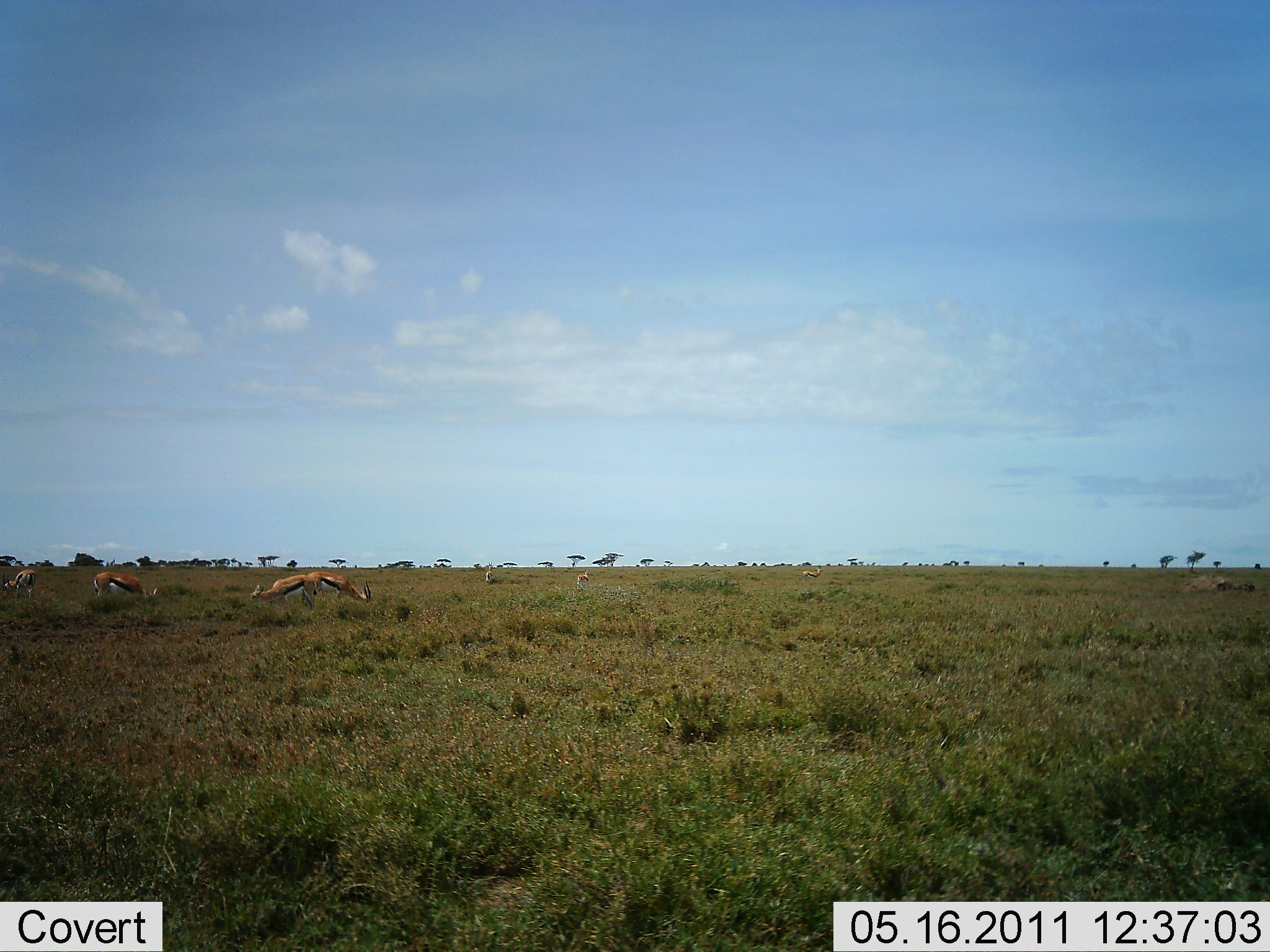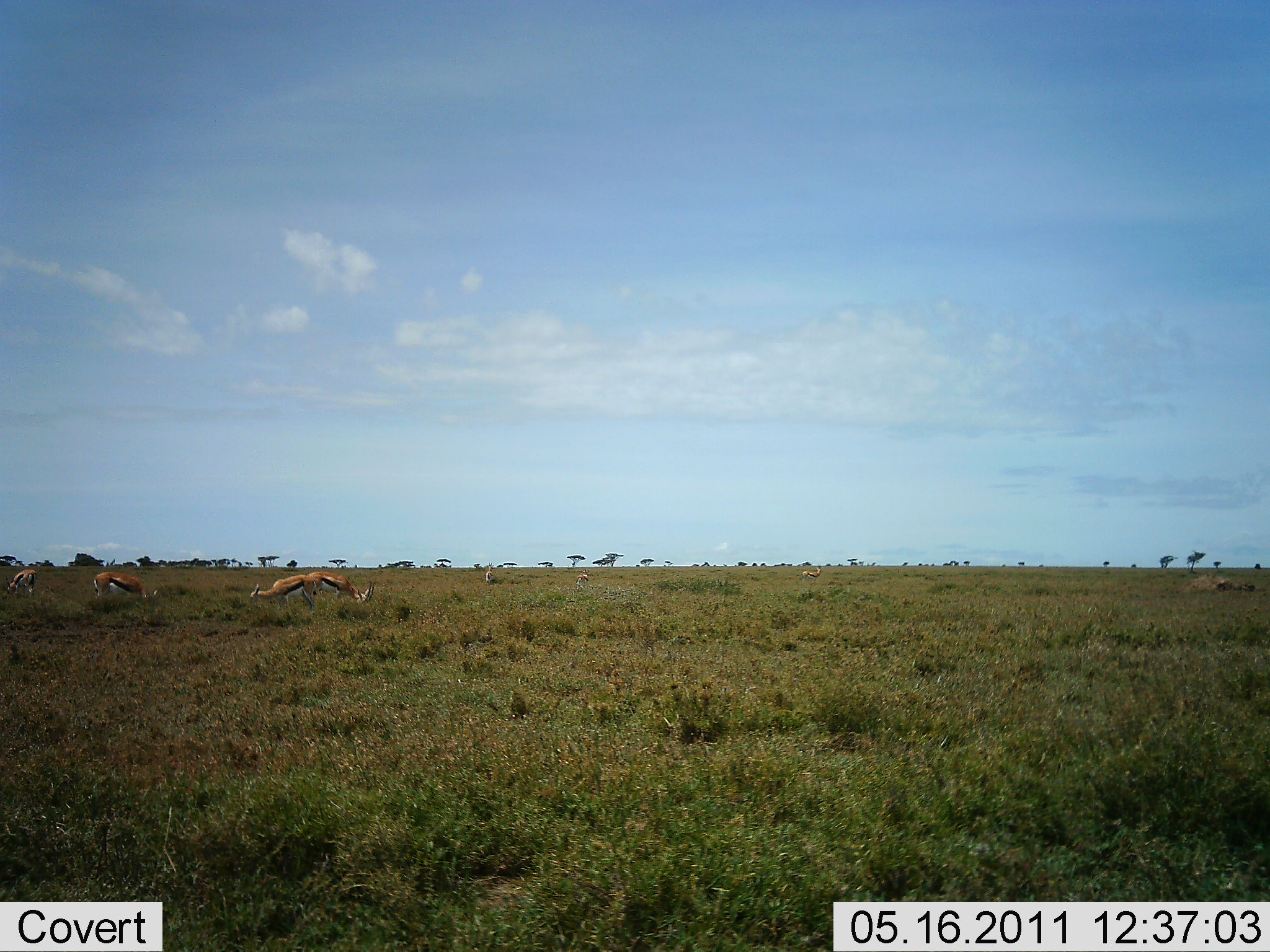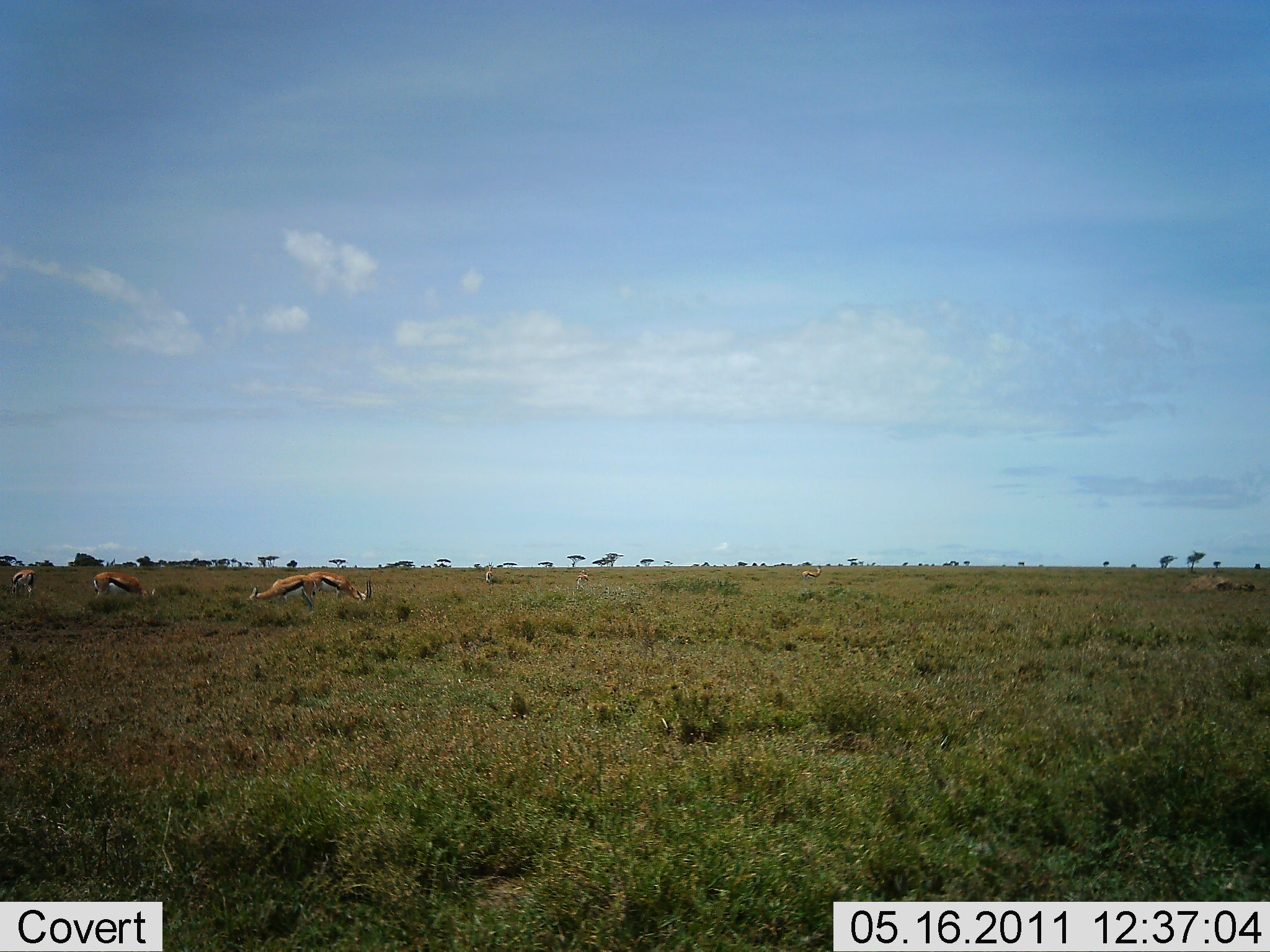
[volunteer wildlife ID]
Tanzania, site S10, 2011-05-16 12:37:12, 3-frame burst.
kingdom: Animalia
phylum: Chordata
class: Mammalia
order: Artiodactyla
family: Bovidae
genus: Eudorcas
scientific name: Eudorcas thomsonii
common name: thomson's gazelle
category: gazellethomsons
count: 4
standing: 25%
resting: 0%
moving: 0%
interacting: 0%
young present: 0%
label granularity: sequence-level